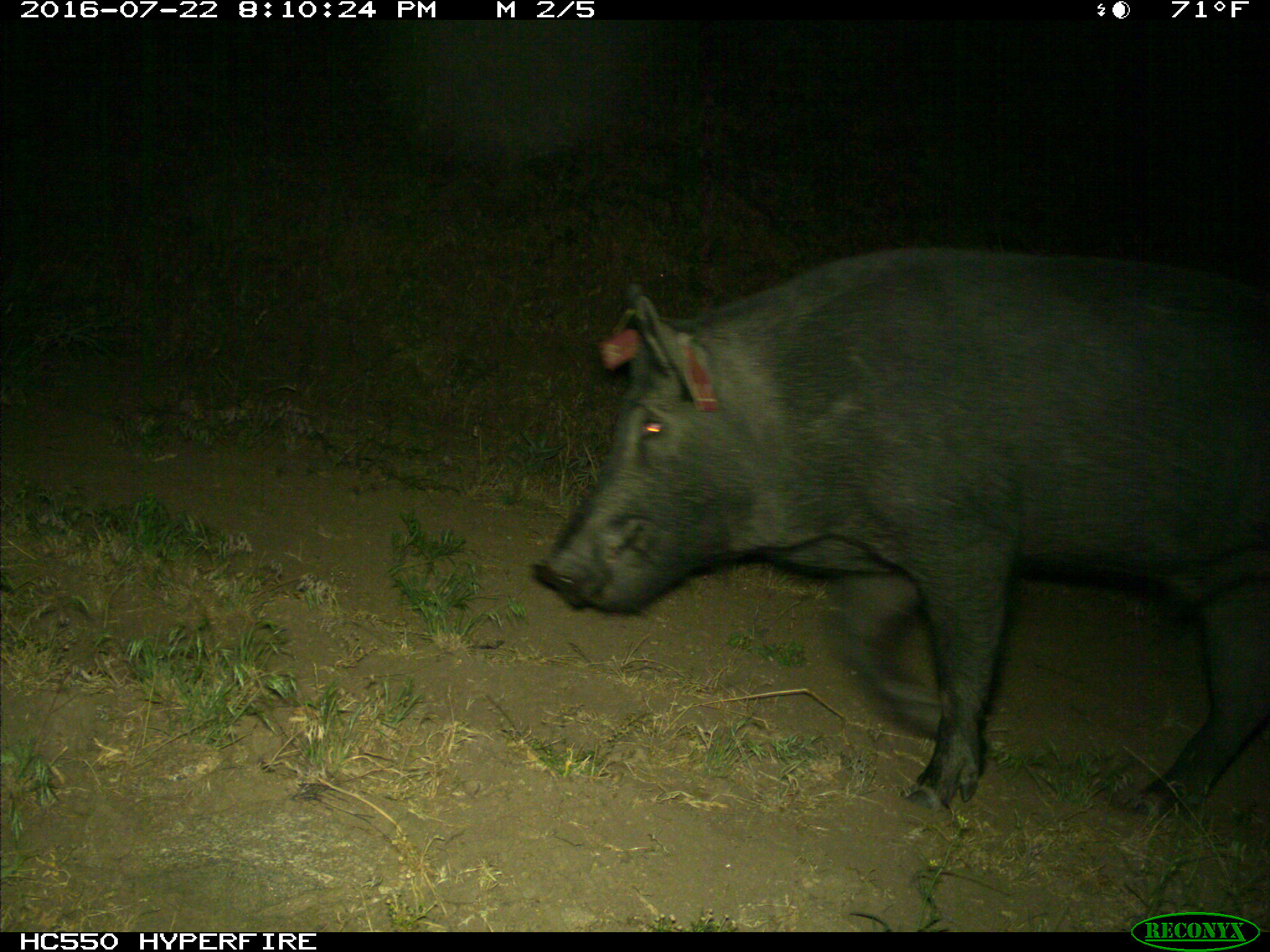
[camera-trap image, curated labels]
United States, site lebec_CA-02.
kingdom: Animalia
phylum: Chordata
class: Mammalia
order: Artiodactyla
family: Suidae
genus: Sus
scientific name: Sus scrofa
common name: wild boar